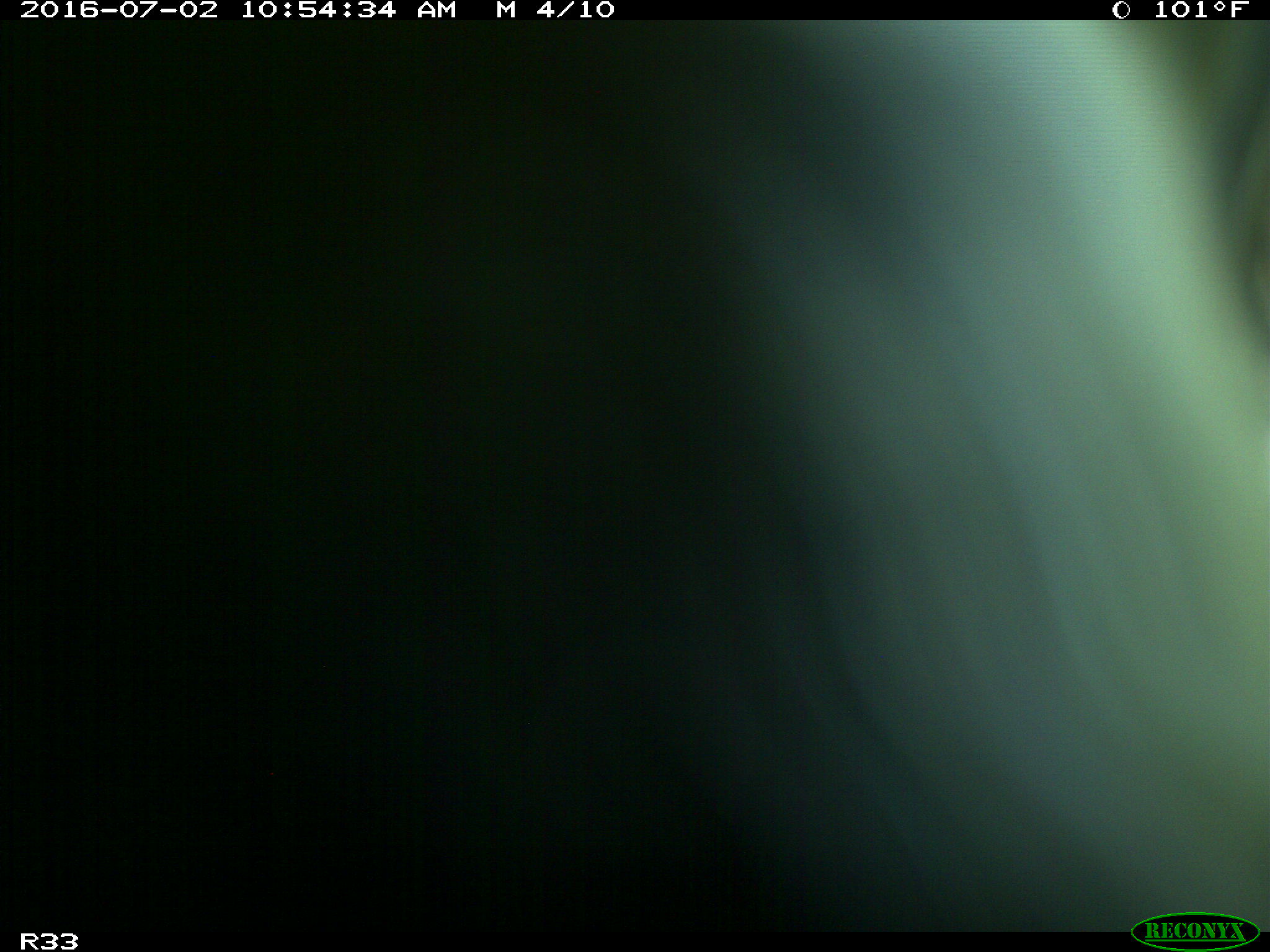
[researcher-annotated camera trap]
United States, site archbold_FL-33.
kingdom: Animalia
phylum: Chordata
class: Mammalia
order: Artiodactyla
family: Bovidae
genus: Bos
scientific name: Bos taurus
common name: domestic cow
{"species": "Bos taurus (domestic cow)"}